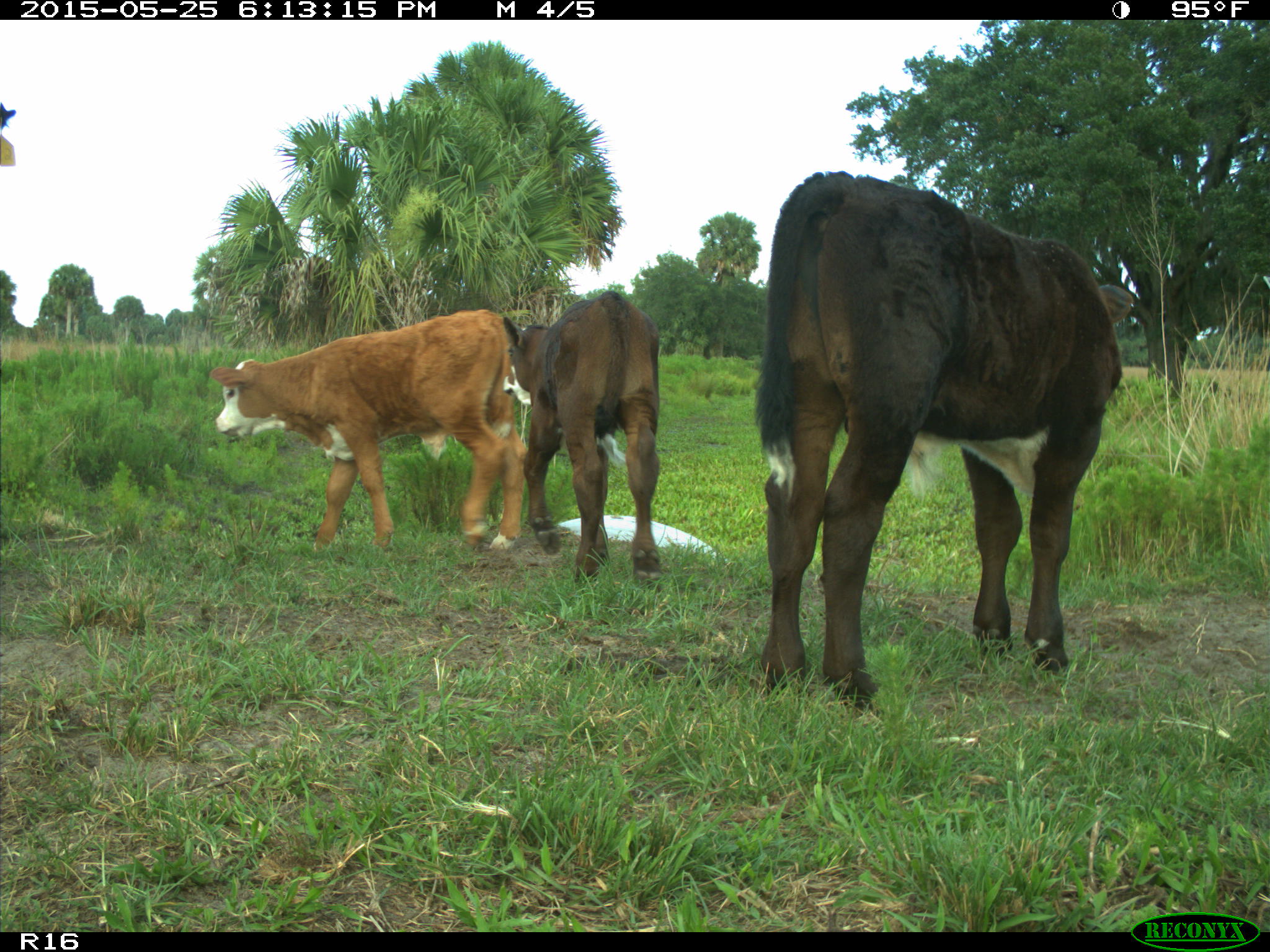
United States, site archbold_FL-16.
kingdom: Animalia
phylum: Chordata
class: Mammalia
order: Artiodactyla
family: Bovidae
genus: Bos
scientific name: Bos taurus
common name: domestic cow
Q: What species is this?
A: Bos taurus (domestic cow).